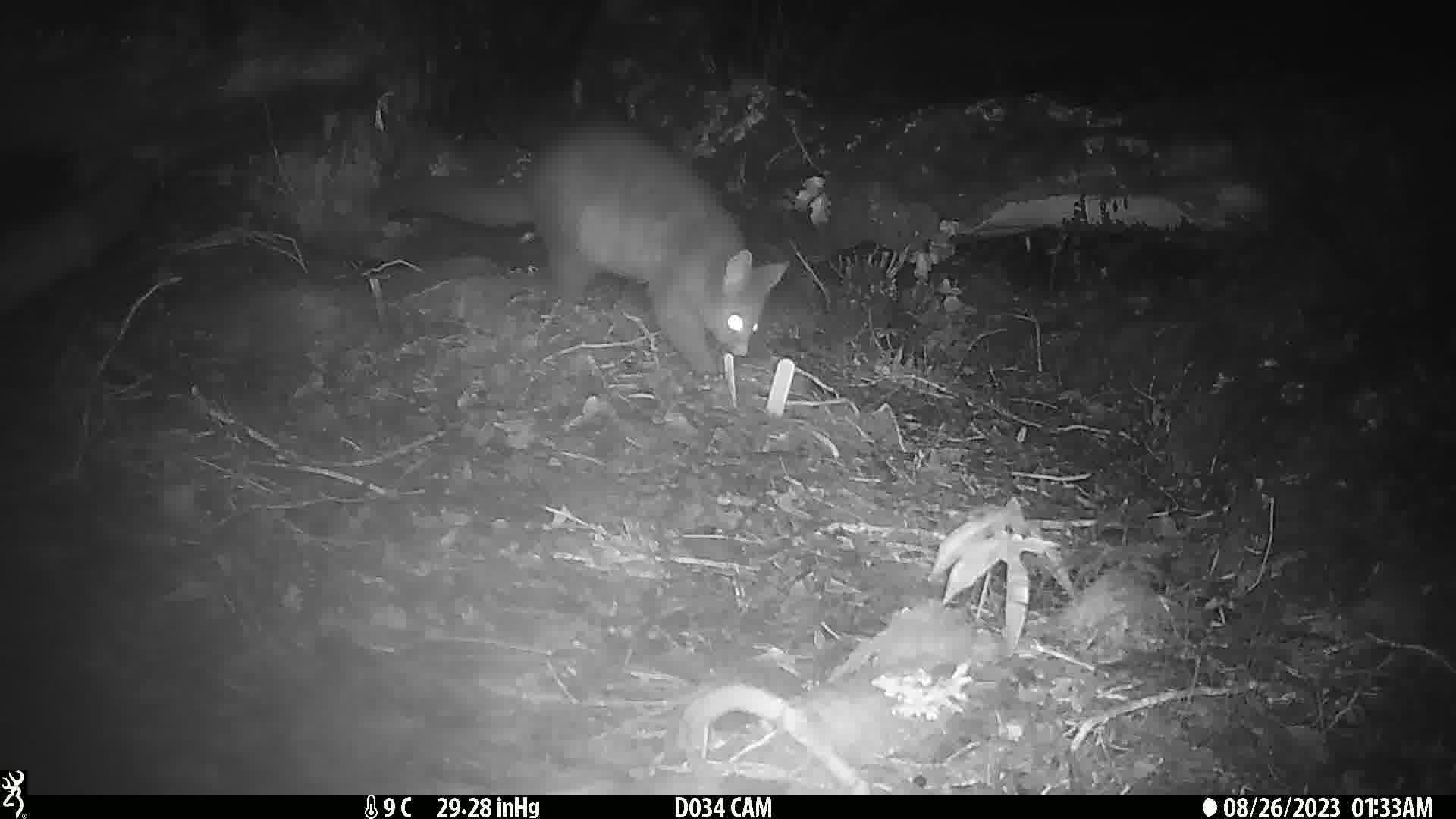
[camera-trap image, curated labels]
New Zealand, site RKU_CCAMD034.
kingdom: Animalia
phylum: Chordata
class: Mammalia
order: Diprotodontia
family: Phalangeridae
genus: Trichosurus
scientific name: Trichosurus vulpecula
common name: common brushtail possum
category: possum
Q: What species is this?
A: Possum (common brushtail possum) (Trichosurus vulpecula).